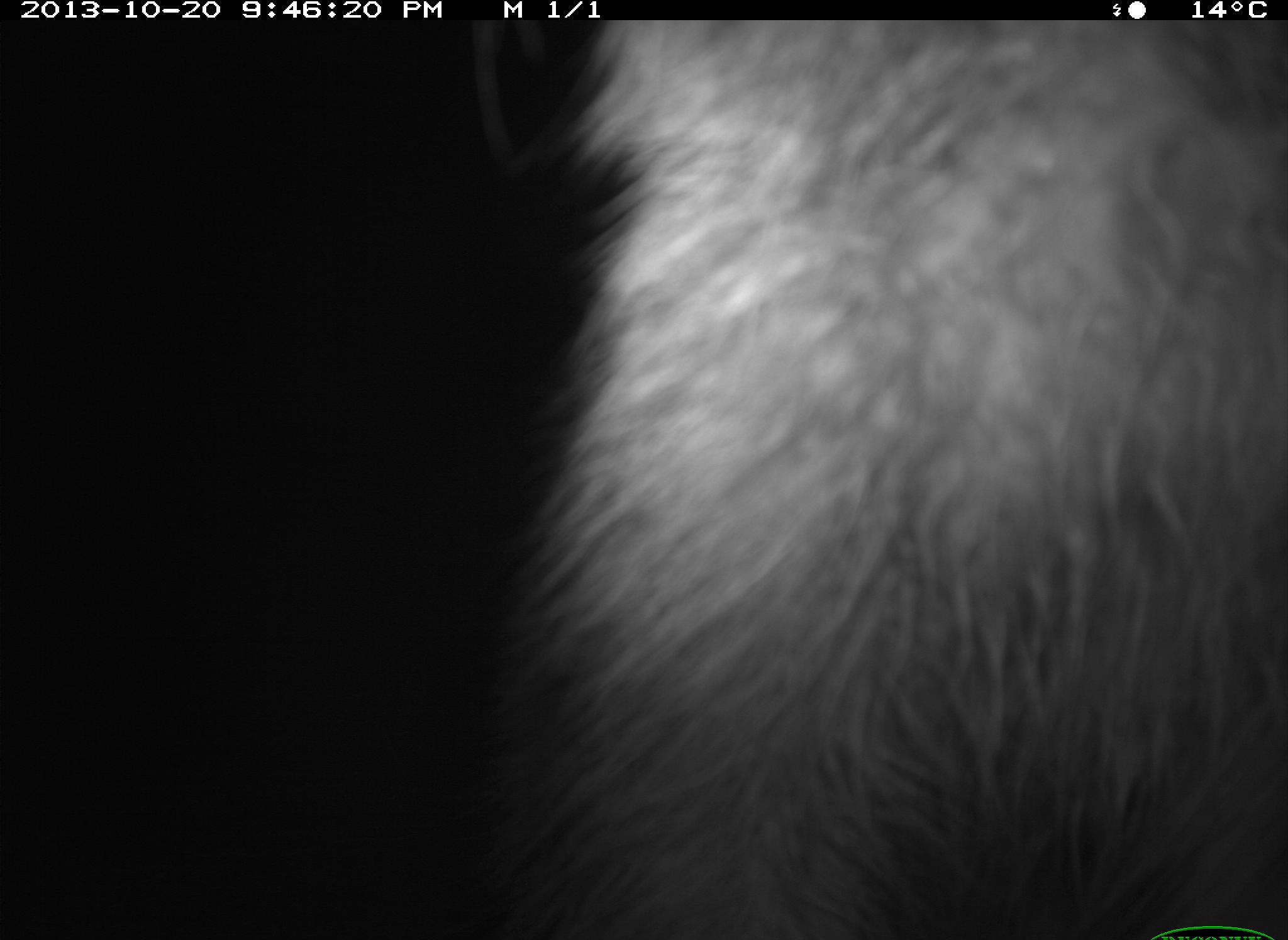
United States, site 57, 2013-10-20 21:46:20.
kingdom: Animalia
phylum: Chordata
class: Mammalia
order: Carnivora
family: Procyonidae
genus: Procyon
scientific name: Procyon lotor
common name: raccoon